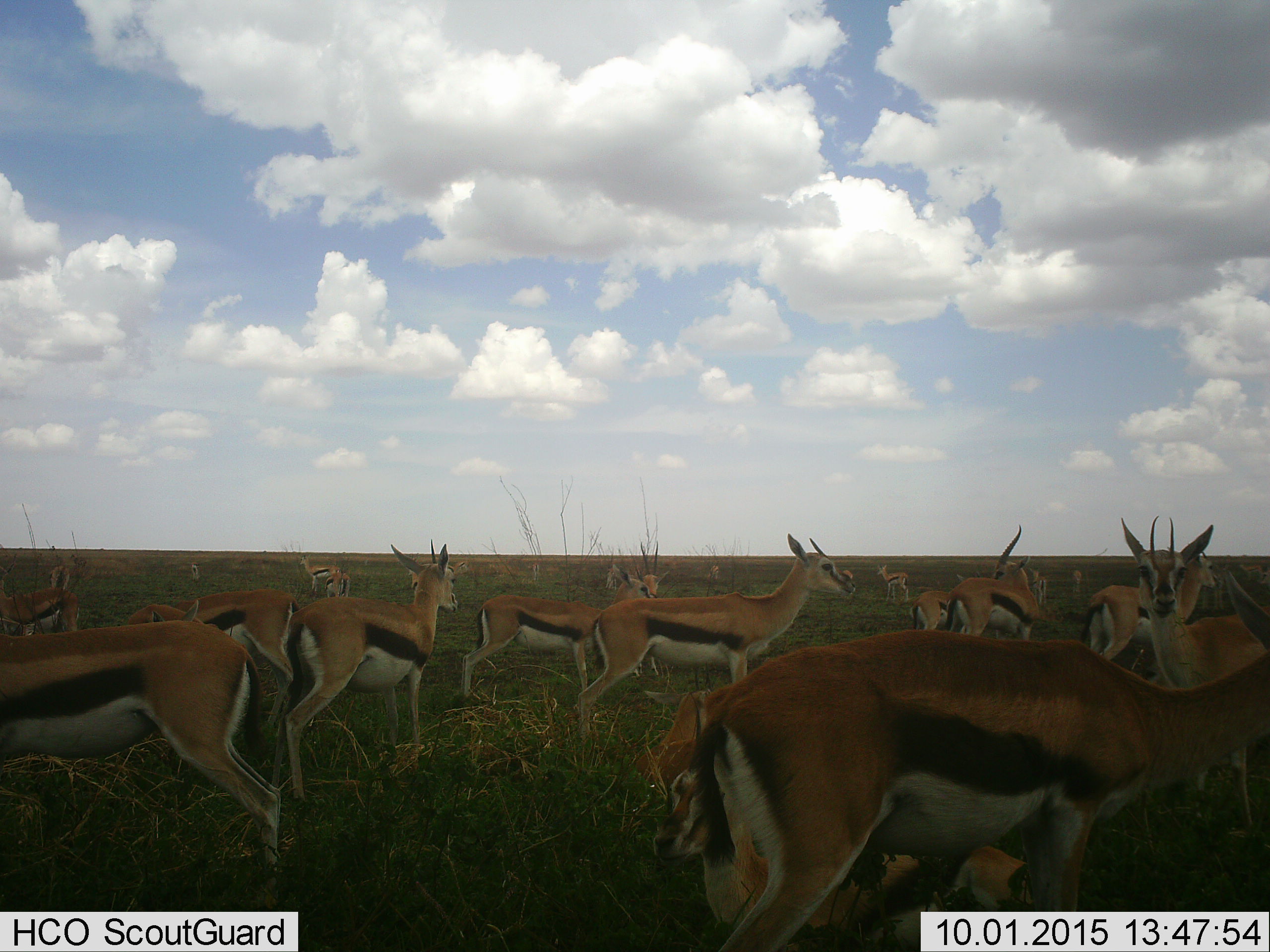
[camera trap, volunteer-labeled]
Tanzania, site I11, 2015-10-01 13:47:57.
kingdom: Animalia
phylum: Chordata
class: Mammalia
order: Artiodactyla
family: Bovidae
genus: Eudorcas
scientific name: Eudorcas thomsonii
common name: thomson's gazelle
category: gazellethomsons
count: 11-50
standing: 90%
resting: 40%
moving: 0%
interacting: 10%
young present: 60%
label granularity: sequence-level